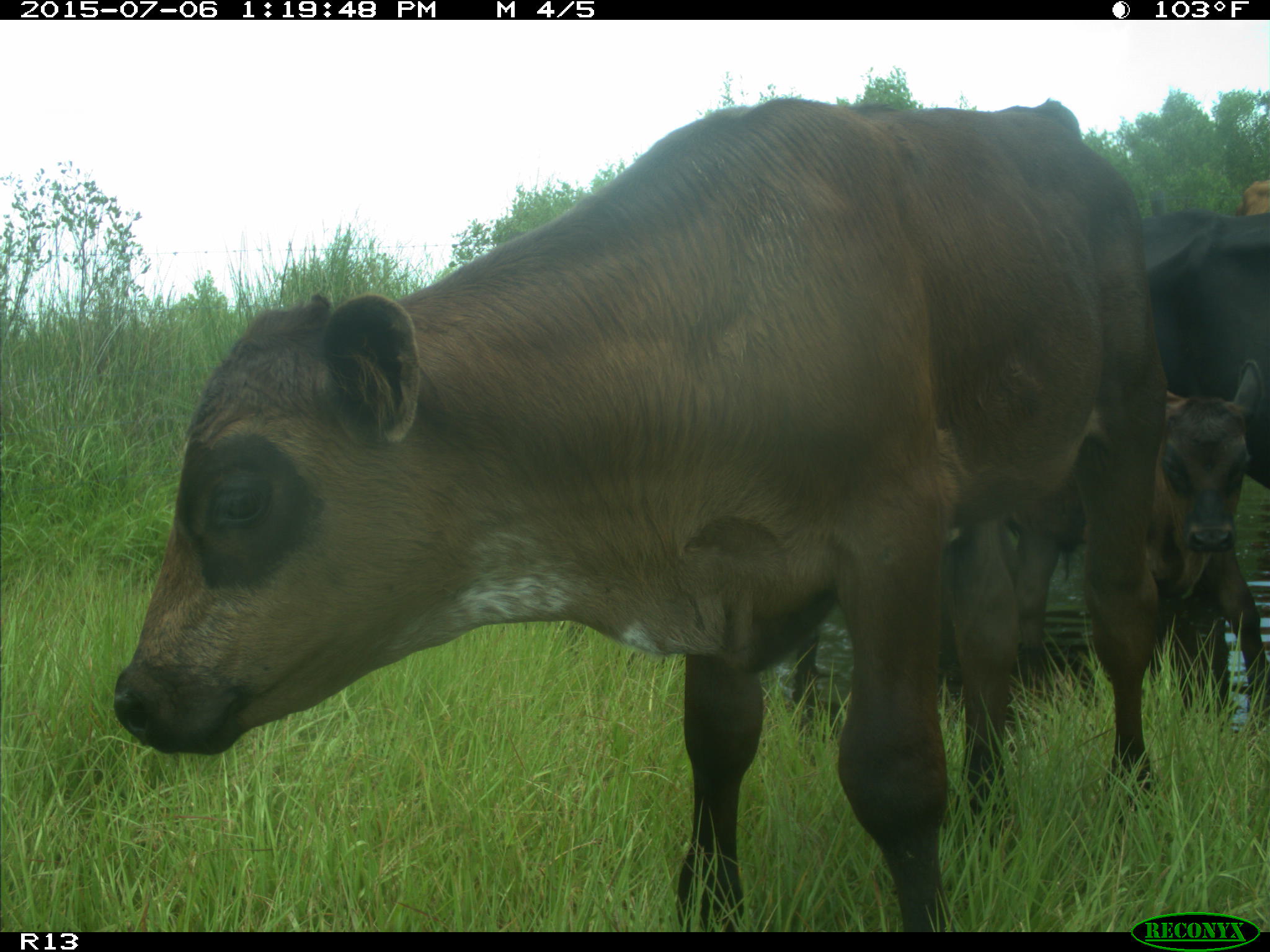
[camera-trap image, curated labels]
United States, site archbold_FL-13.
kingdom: Animalia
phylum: Chordata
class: Mammalia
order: Artiodactyla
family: Bovidae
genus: Bos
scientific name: Bos taurus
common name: domestic cow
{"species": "Bos taurus (domestic cow)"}